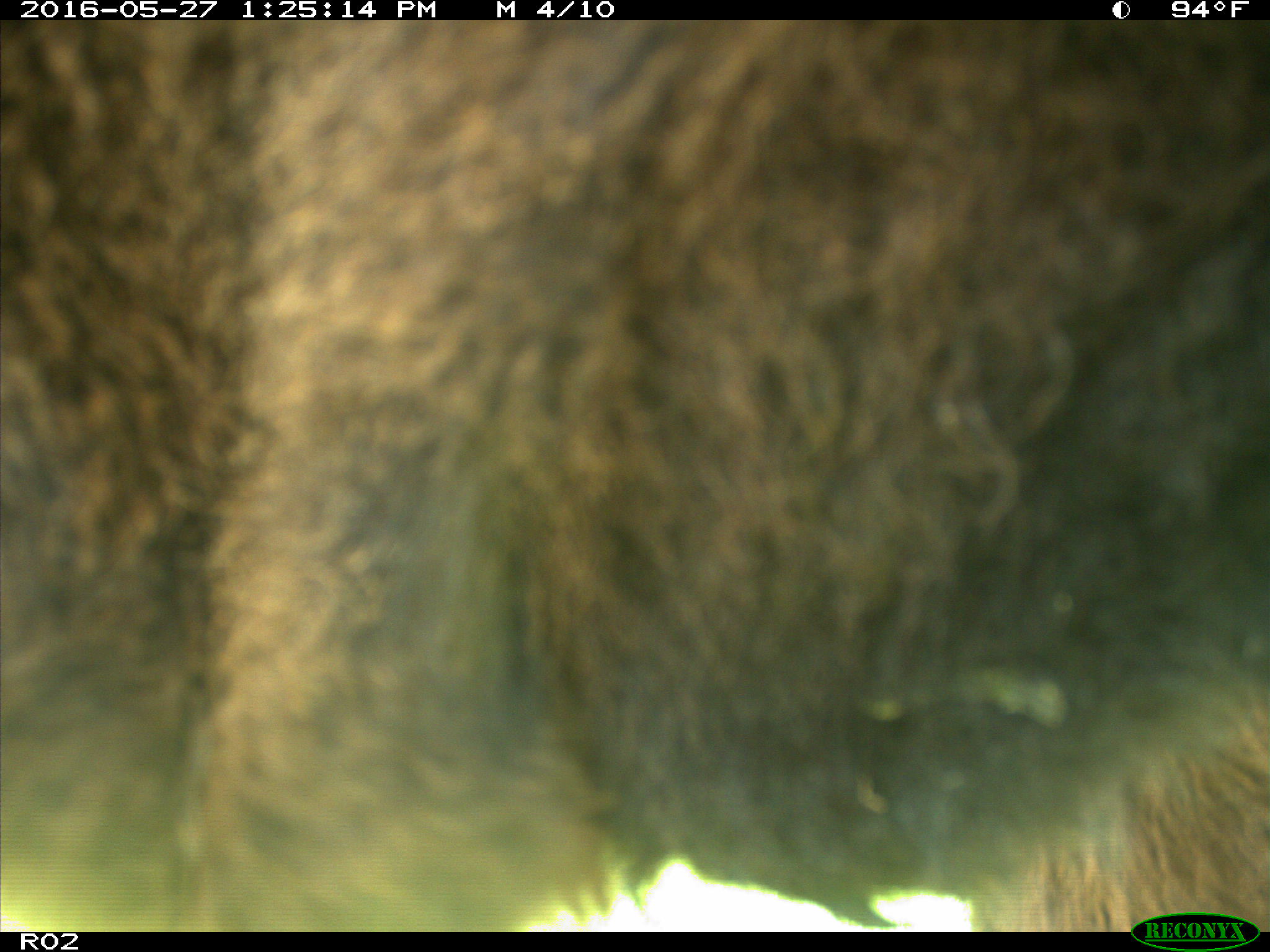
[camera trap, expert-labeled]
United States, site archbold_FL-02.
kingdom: Animalia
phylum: Chordata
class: Mammalia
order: Artiodactyla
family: Bovidae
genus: Bos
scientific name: Bos taurus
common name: domestic cow